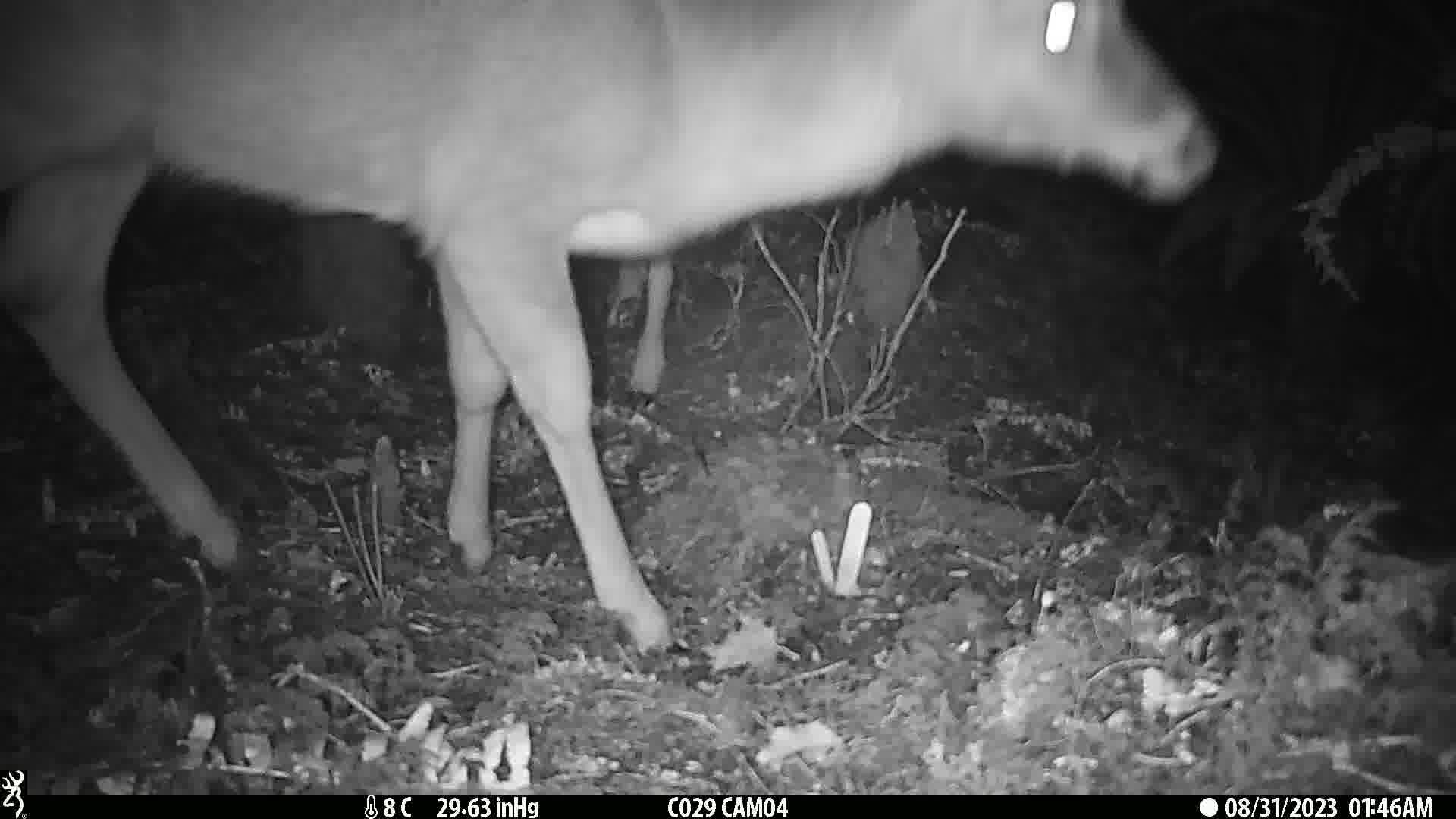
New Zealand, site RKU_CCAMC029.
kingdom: Animalia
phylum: Chordata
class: Mammalia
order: Artiodactyla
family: Cervidae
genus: Odocoileus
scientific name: Odocoileus virginianus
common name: white-tailed deer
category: white tailed deer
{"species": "white tailed deer (white-tailed deer) (Odocoileus virginianus)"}